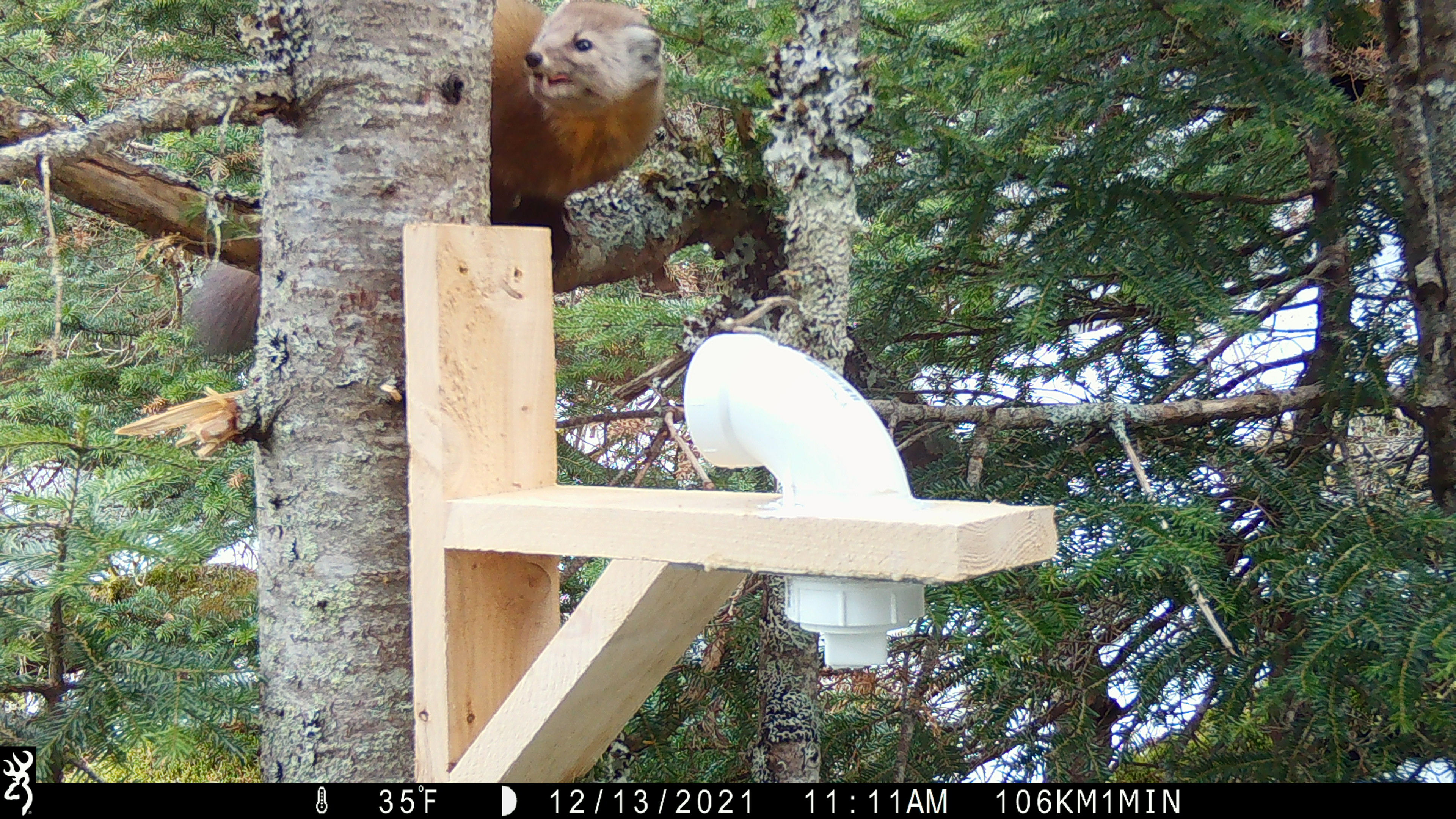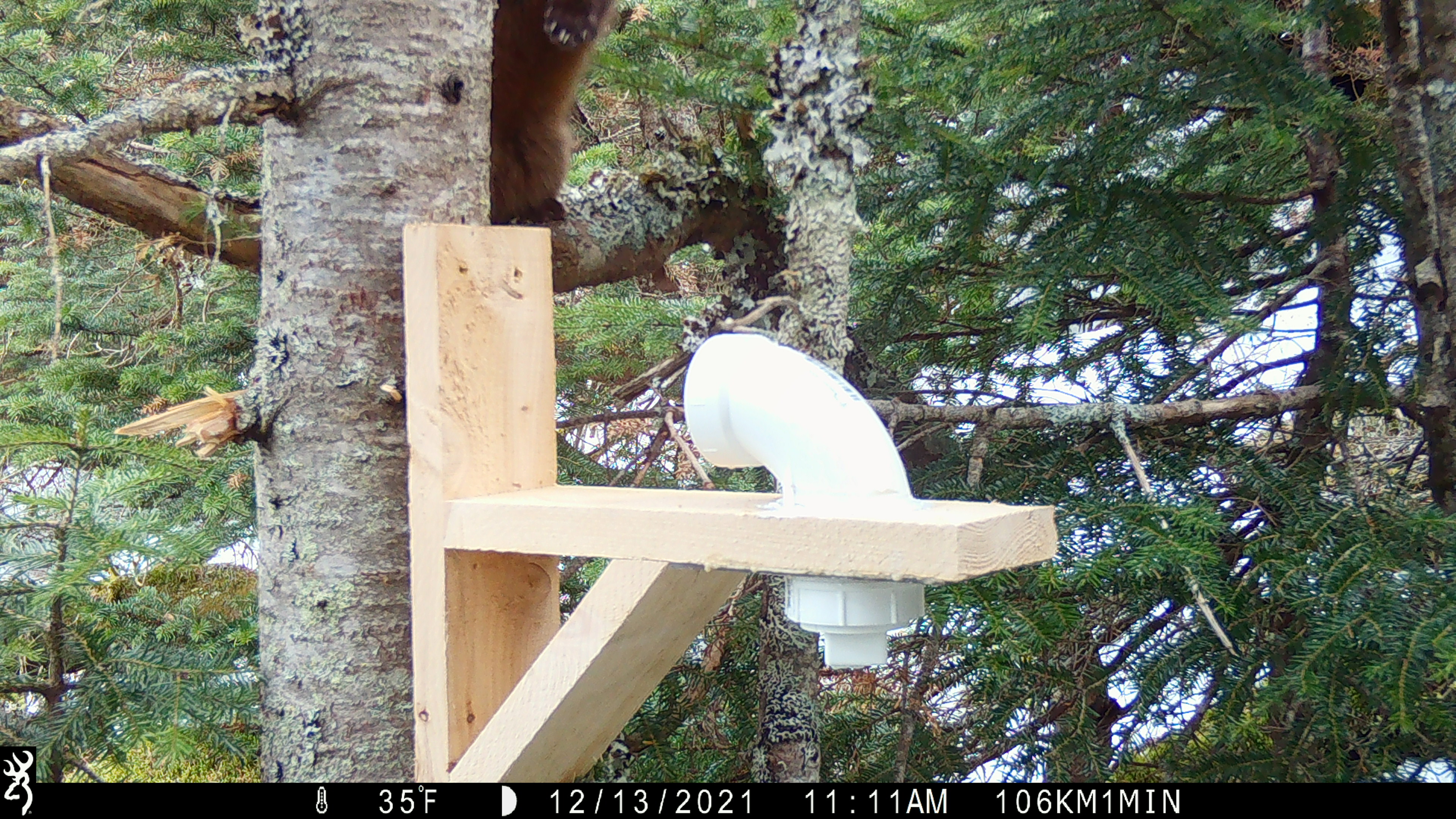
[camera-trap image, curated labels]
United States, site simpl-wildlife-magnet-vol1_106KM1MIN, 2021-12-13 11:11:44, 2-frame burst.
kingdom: Animalia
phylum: Chordata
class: Mammalia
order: Carnivora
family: Mustelidae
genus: Martes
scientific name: Martes americana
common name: american marten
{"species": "american marten (Martes americana)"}